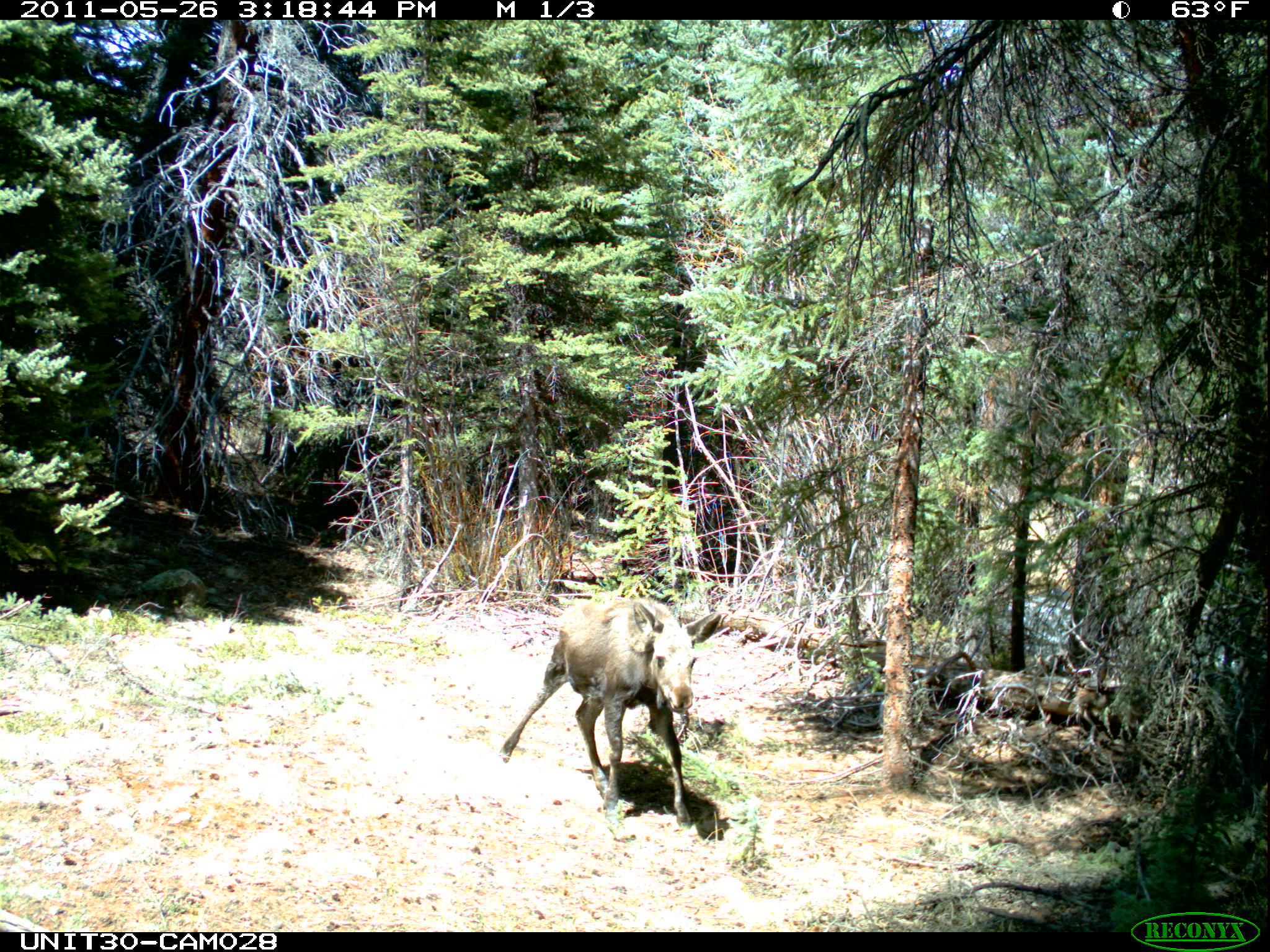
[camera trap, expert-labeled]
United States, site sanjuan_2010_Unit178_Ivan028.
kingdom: Animalia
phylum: Chordata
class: Mammalia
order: Artiodactyla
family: Cervidae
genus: Alces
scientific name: Alces alces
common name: moose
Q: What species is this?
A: Alces alces (moose).